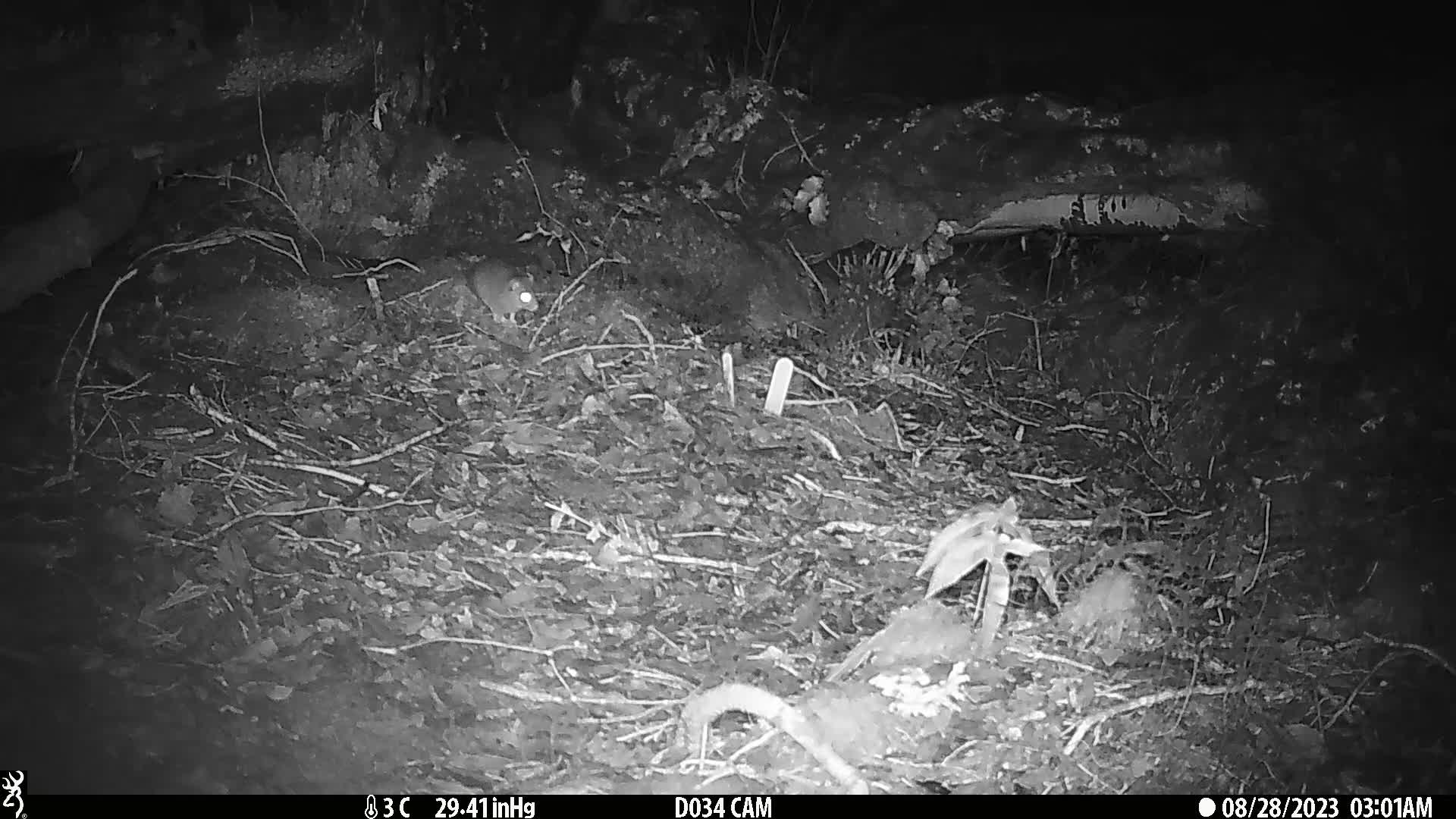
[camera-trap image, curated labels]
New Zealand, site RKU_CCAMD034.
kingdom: Animalia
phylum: Chordata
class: Mammalia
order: Rodentia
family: Muridae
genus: Rattus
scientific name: Rattus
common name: rat